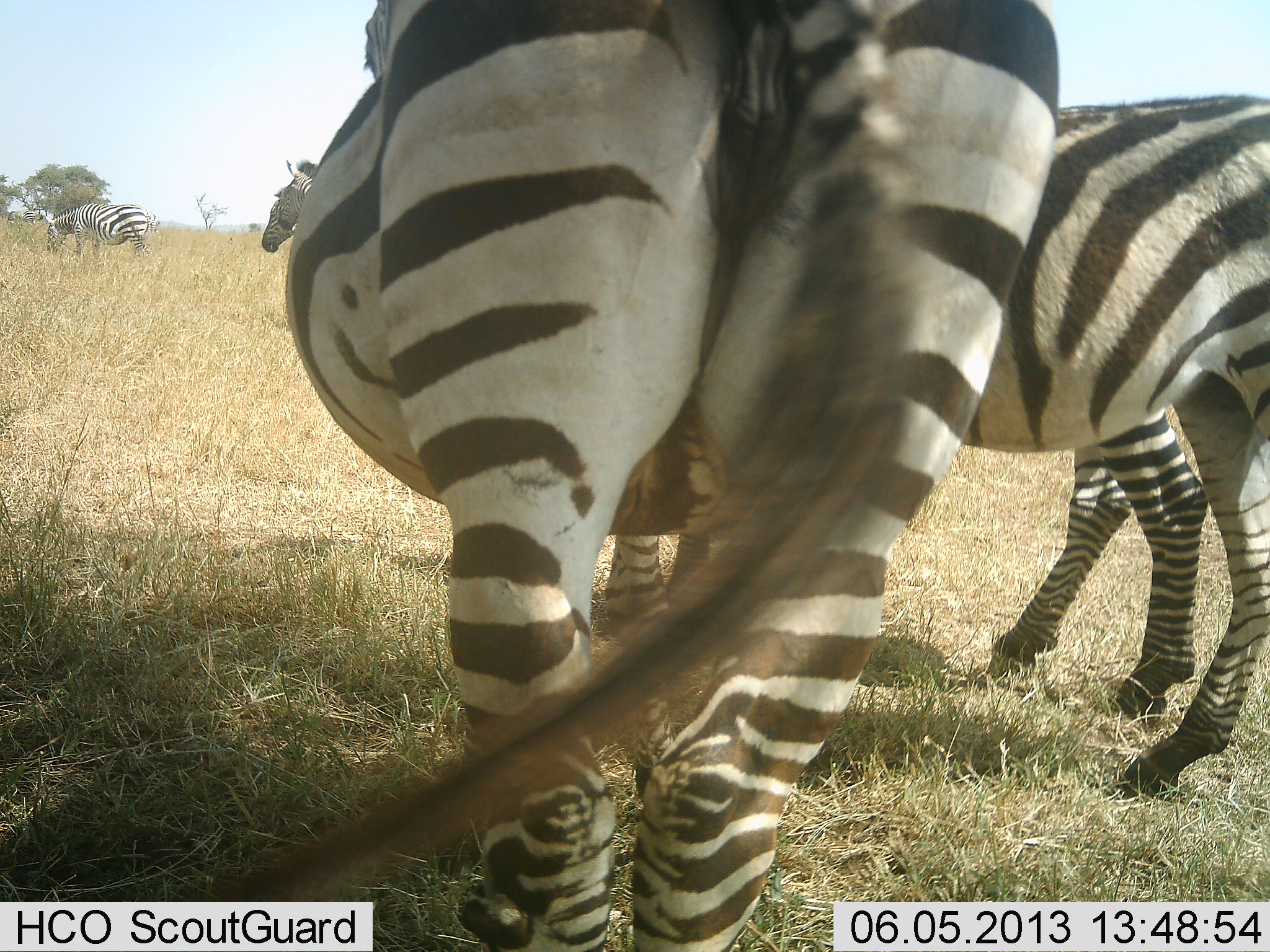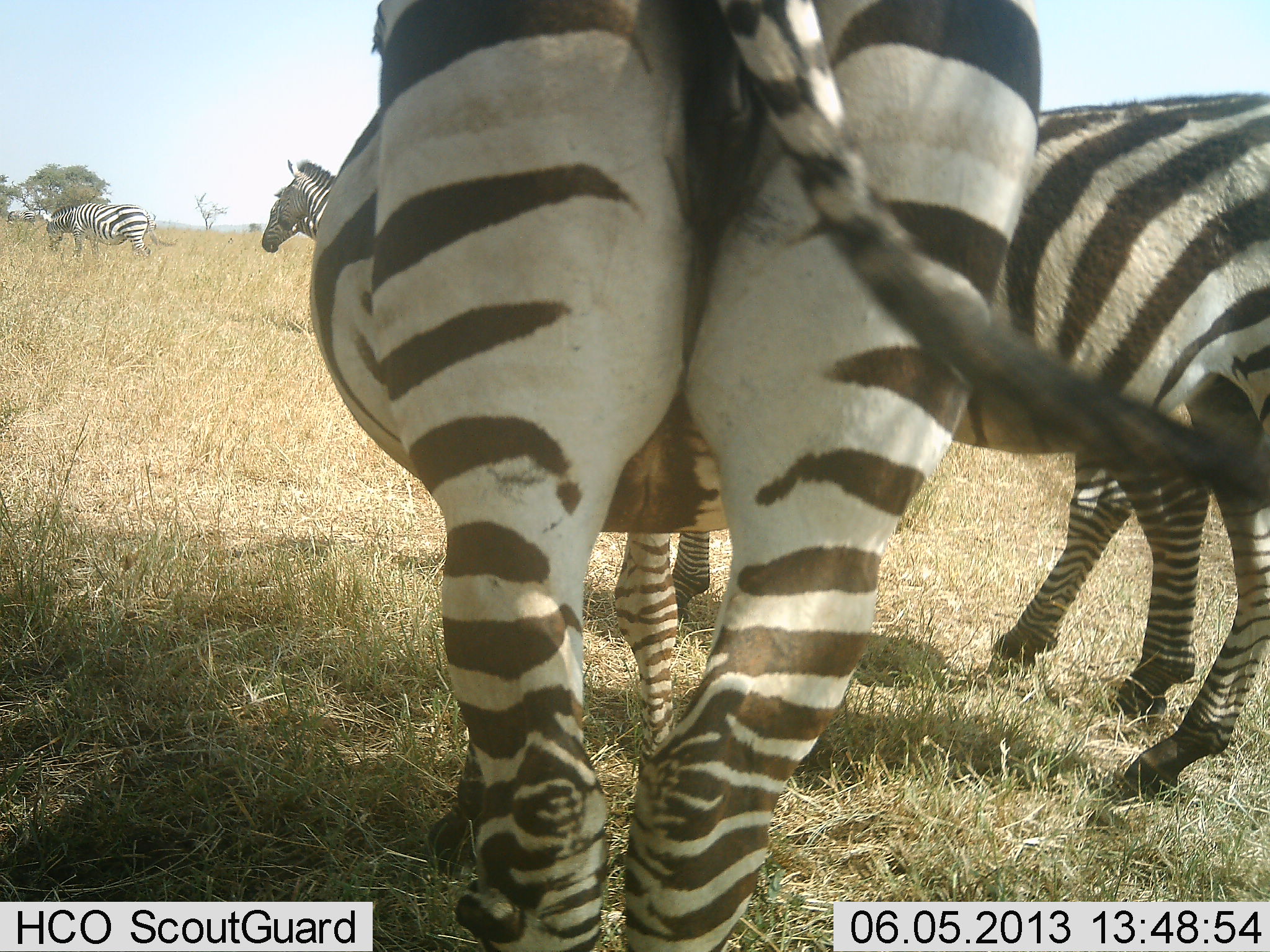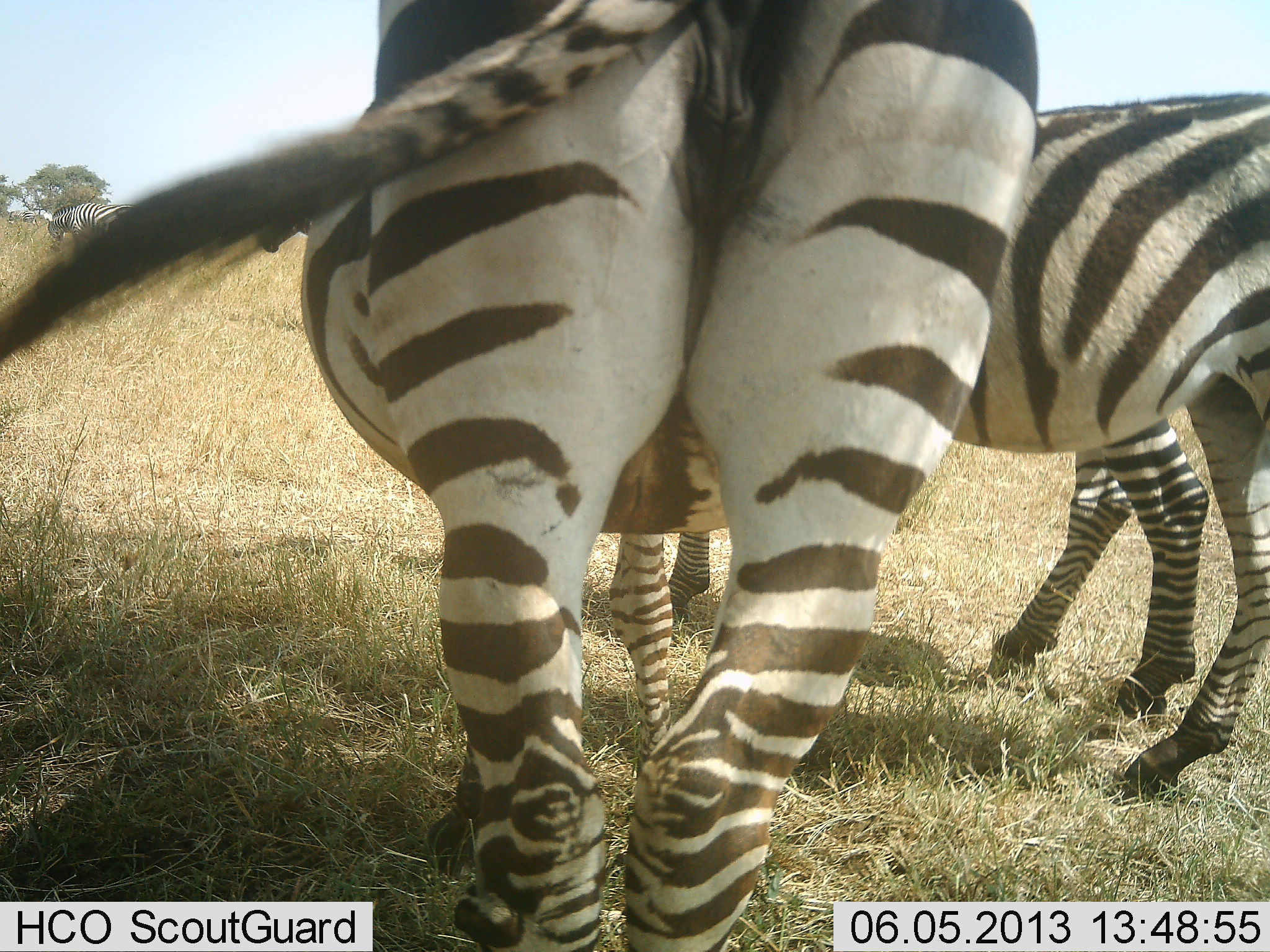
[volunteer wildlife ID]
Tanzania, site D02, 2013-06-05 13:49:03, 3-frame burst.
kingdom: Animalia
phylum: Chordata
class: Mammalia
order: Perissodactyla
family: Equidae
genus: Equus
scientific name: Equus quagga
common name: plains zebra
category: zebra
Zebra (plains zebra) (Equus quagga), count 5. Behavior (volunteer vote fractions): standing 82%, resting 6%, moving 12%, interacting 9%. Young present (vote fraction): 3%. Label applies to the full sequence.